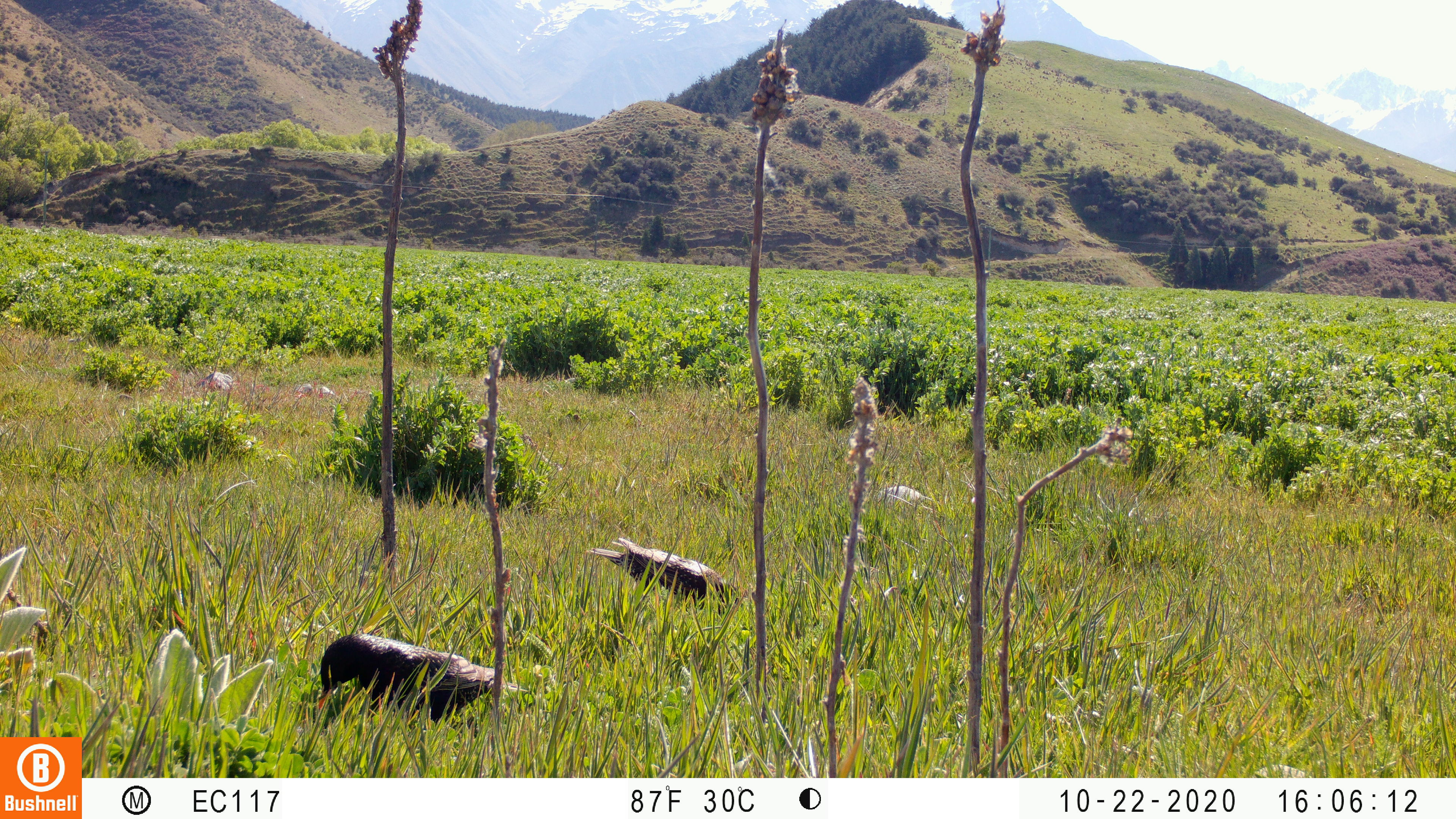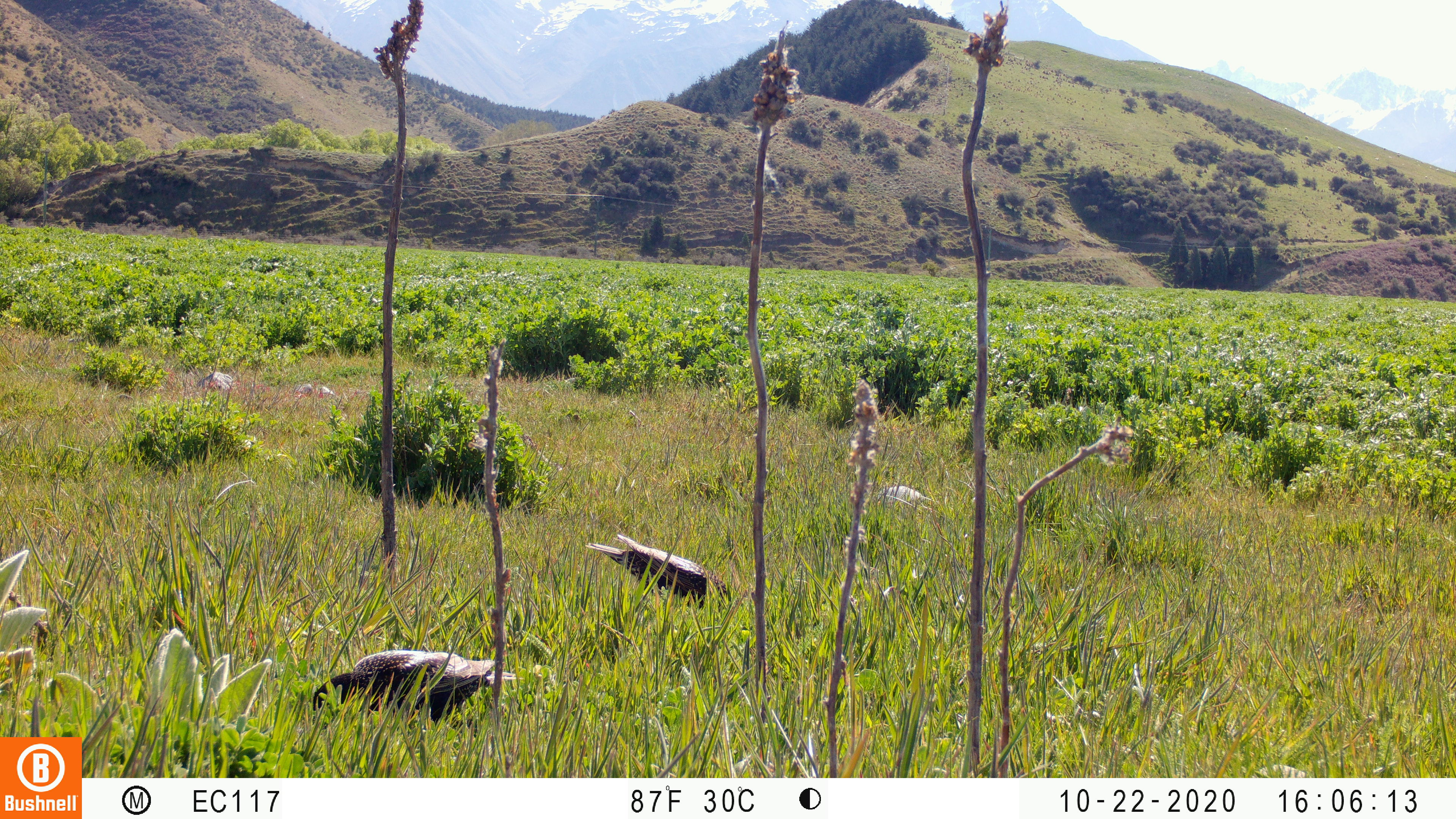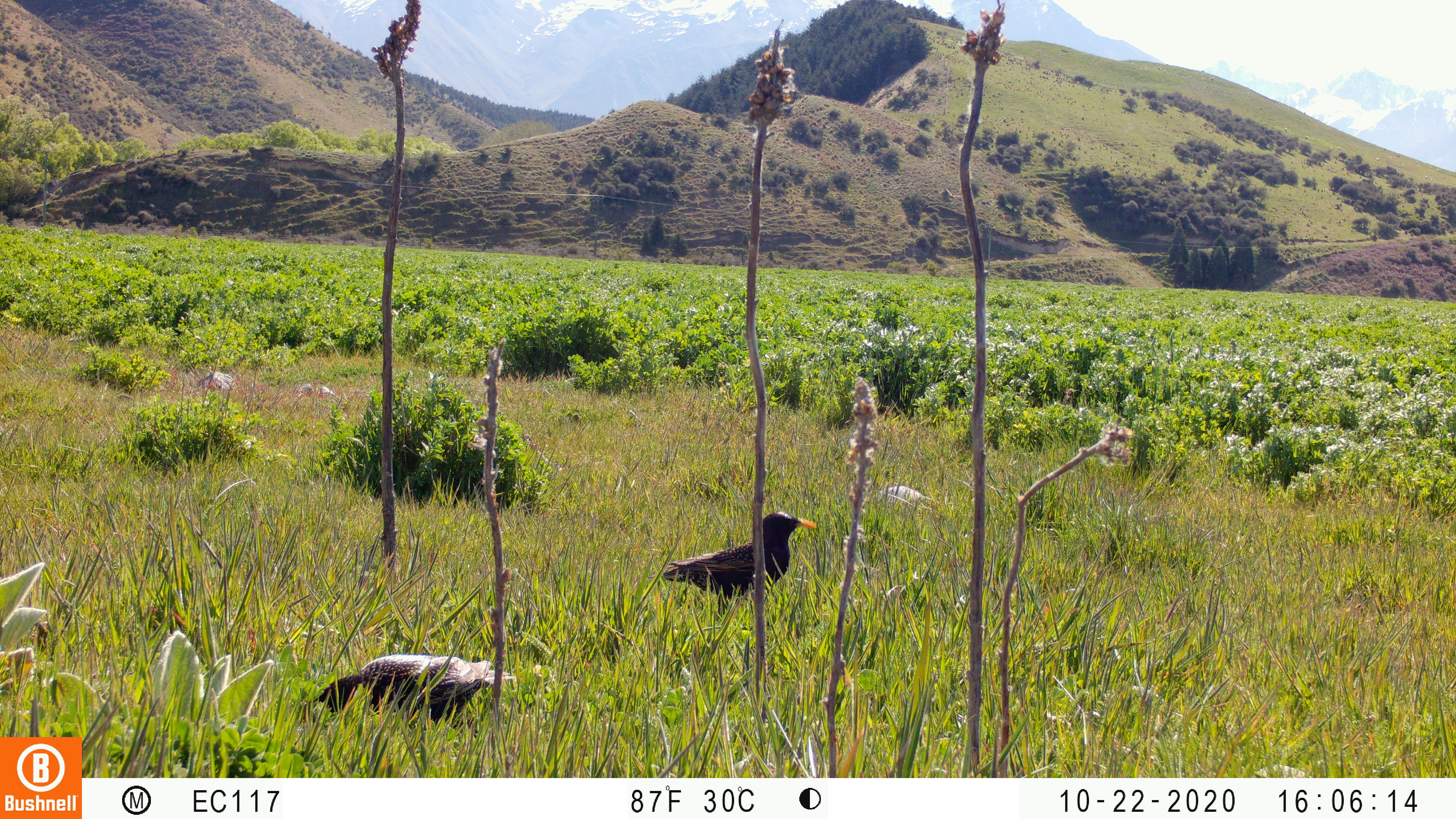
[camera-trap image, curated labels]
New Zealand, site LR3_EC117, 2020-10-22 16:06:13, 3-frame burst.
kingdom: Animalia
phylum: Chordata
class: Aves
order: Passeriformes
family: Sturnidae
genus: Sturnus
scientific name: Sturnus vulgaris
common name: european starling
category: starling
Starling (european starling) (Sturnus vulgaris).